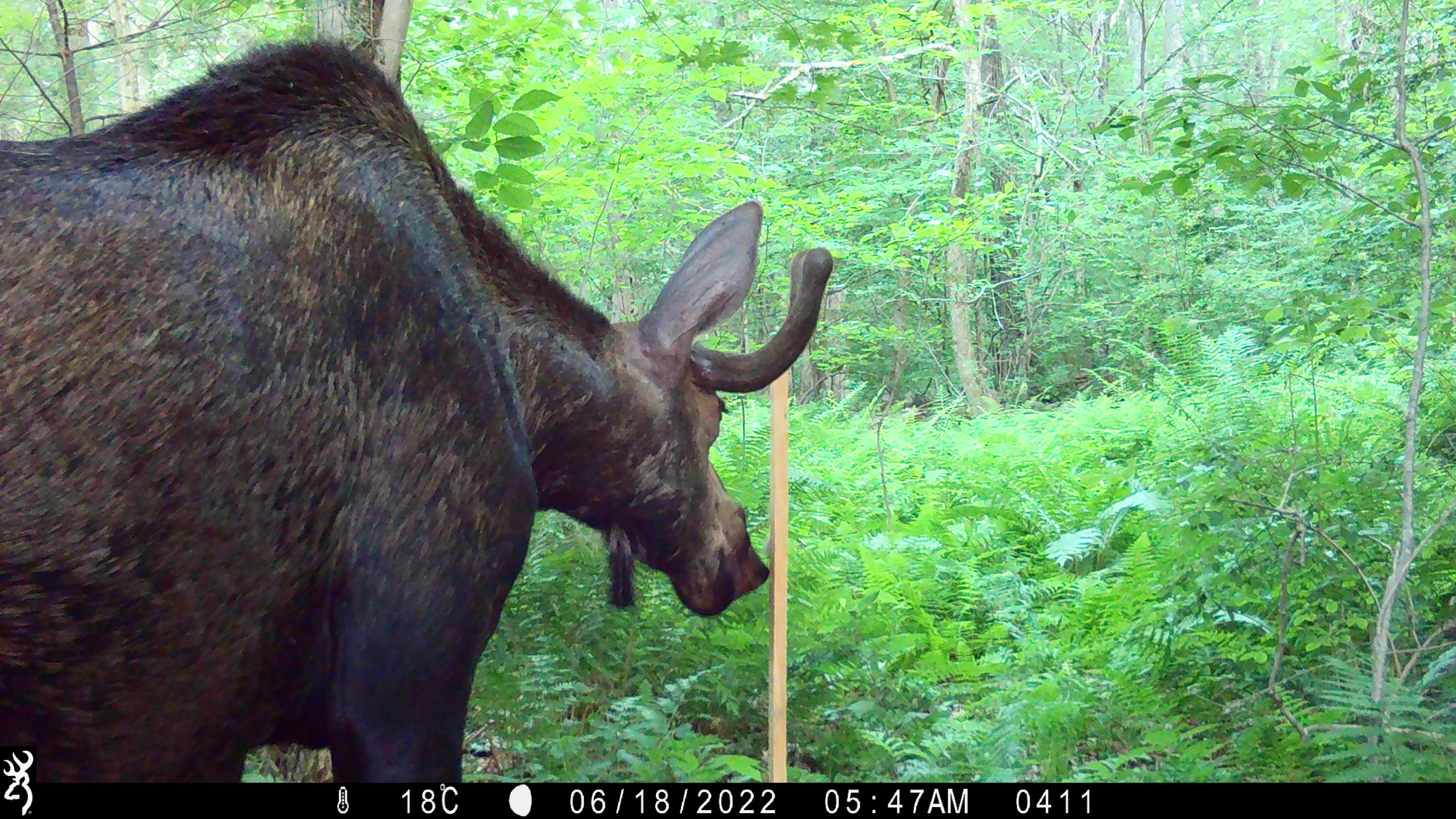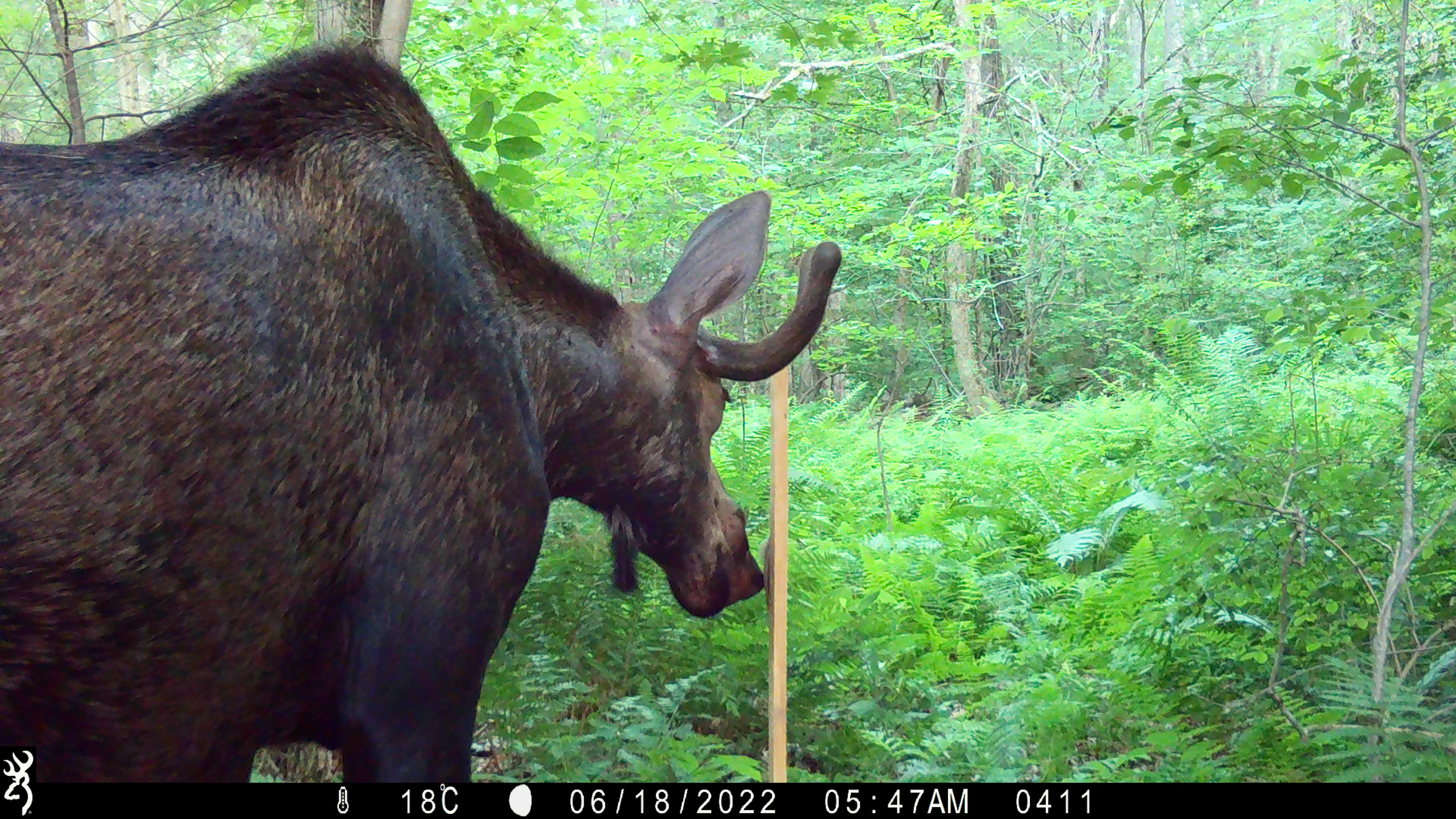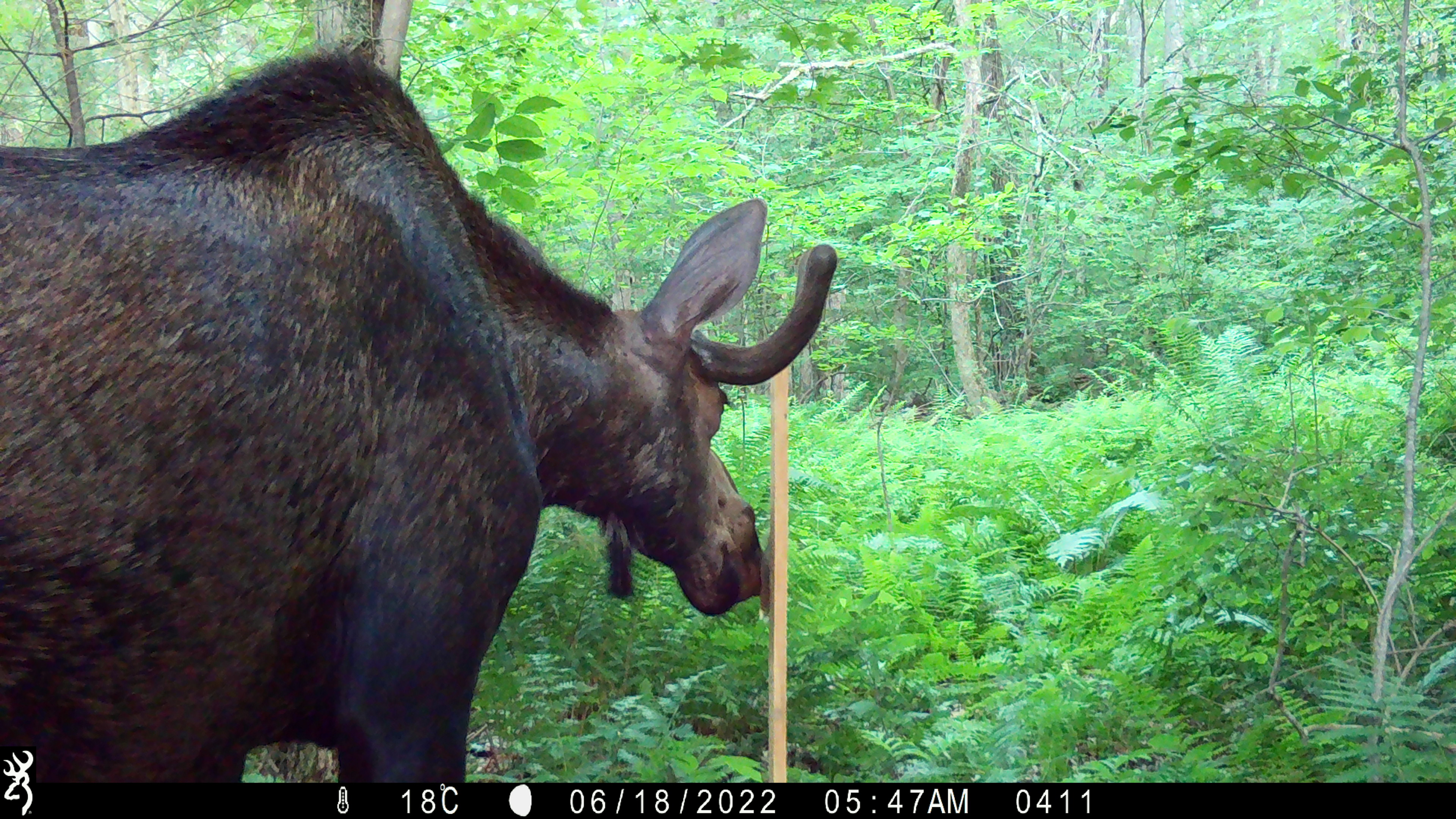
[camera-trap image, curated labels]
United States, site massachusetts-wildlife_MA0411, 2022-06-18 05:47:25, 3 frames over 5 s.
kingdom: Animalia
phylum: Chordata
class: Mammalia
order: Artiodactyla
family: Cervidae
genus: Alces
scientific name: Alces alces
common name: moose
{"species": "moose (Alces alces)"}